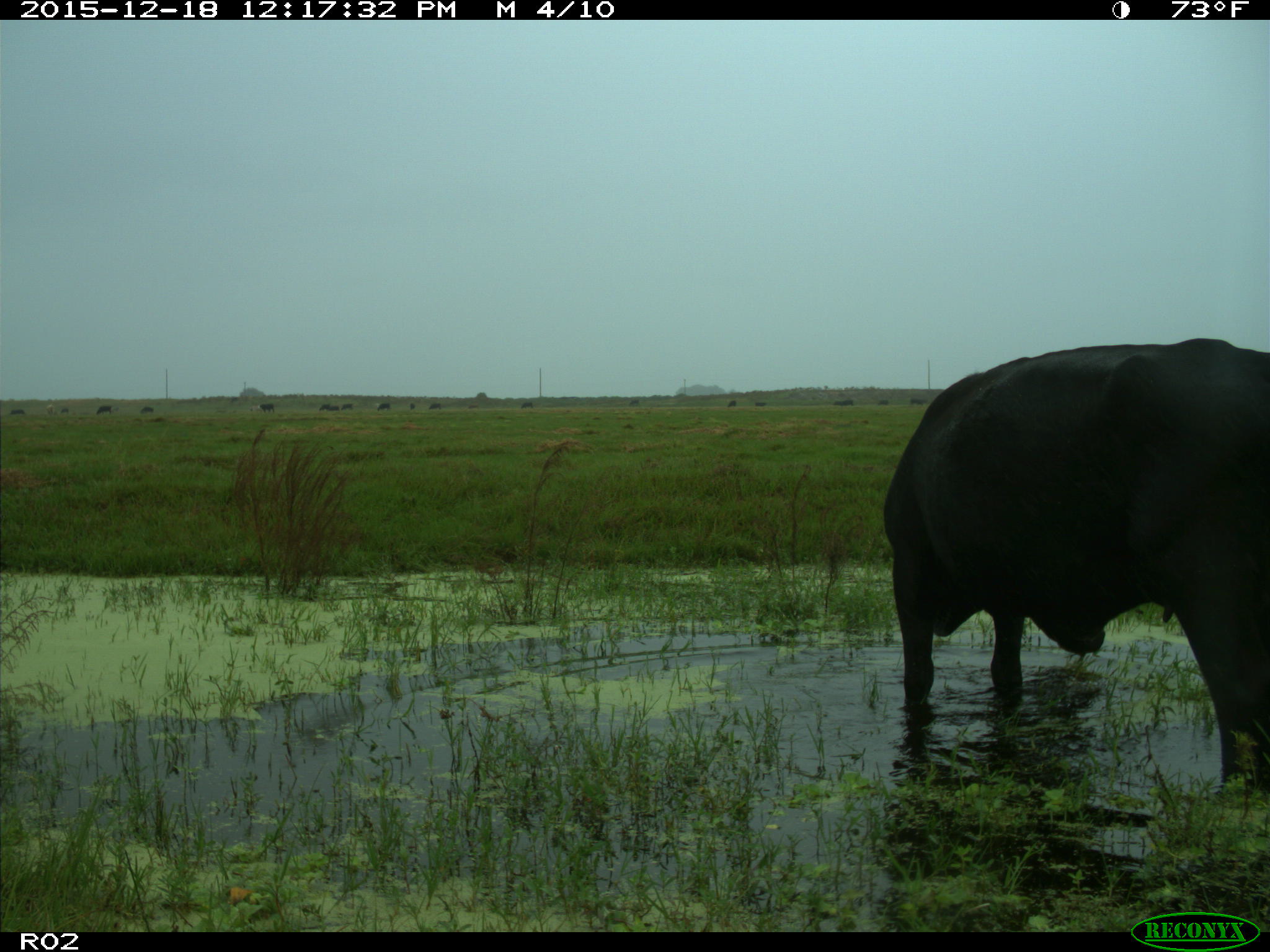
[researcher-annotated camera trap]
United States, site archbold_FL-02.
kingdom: Animalia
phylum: Chordata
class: Mammalia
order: Artiodactyla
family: Bovidae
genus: Bos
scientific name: Bos taurus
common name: domestic cow